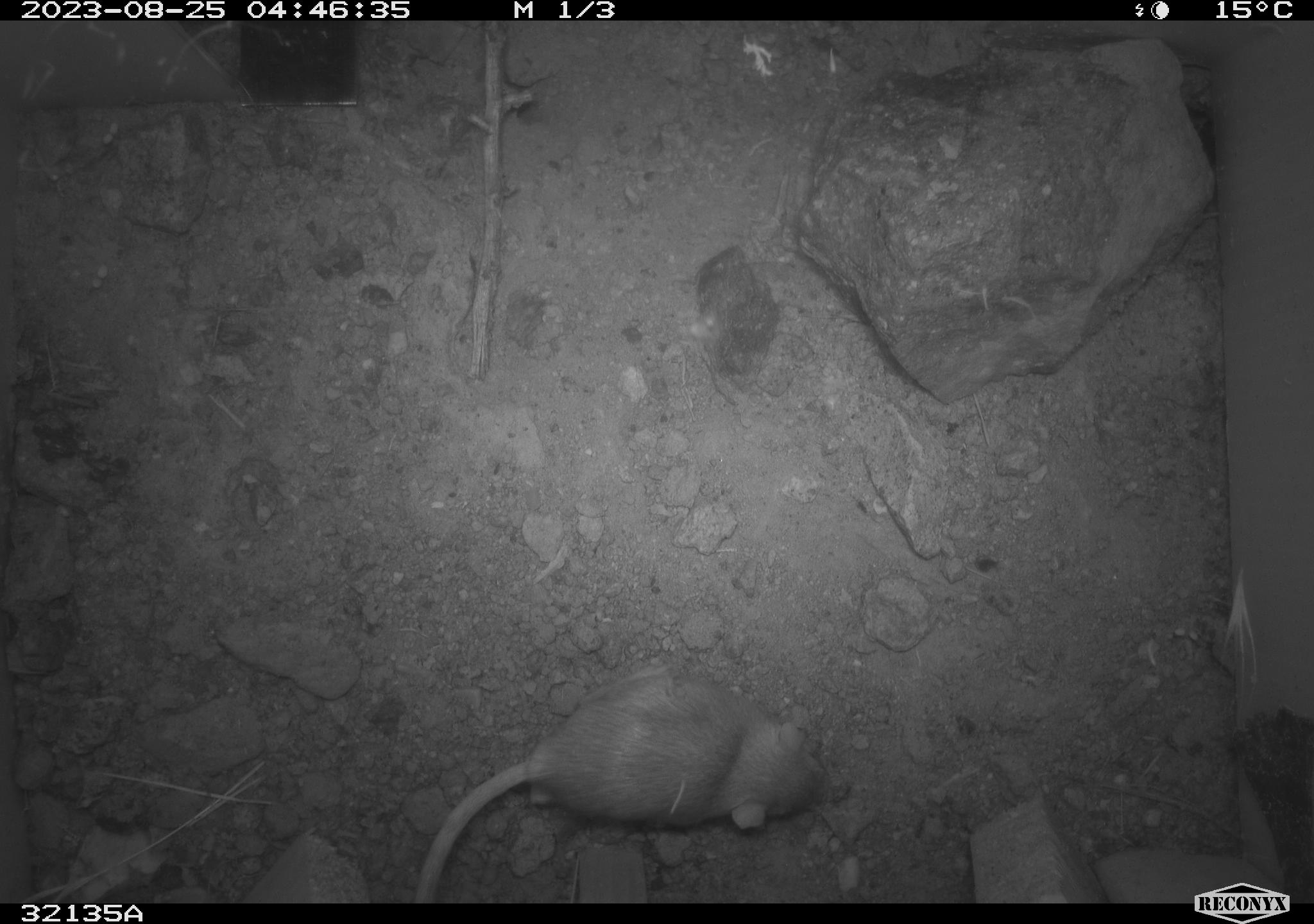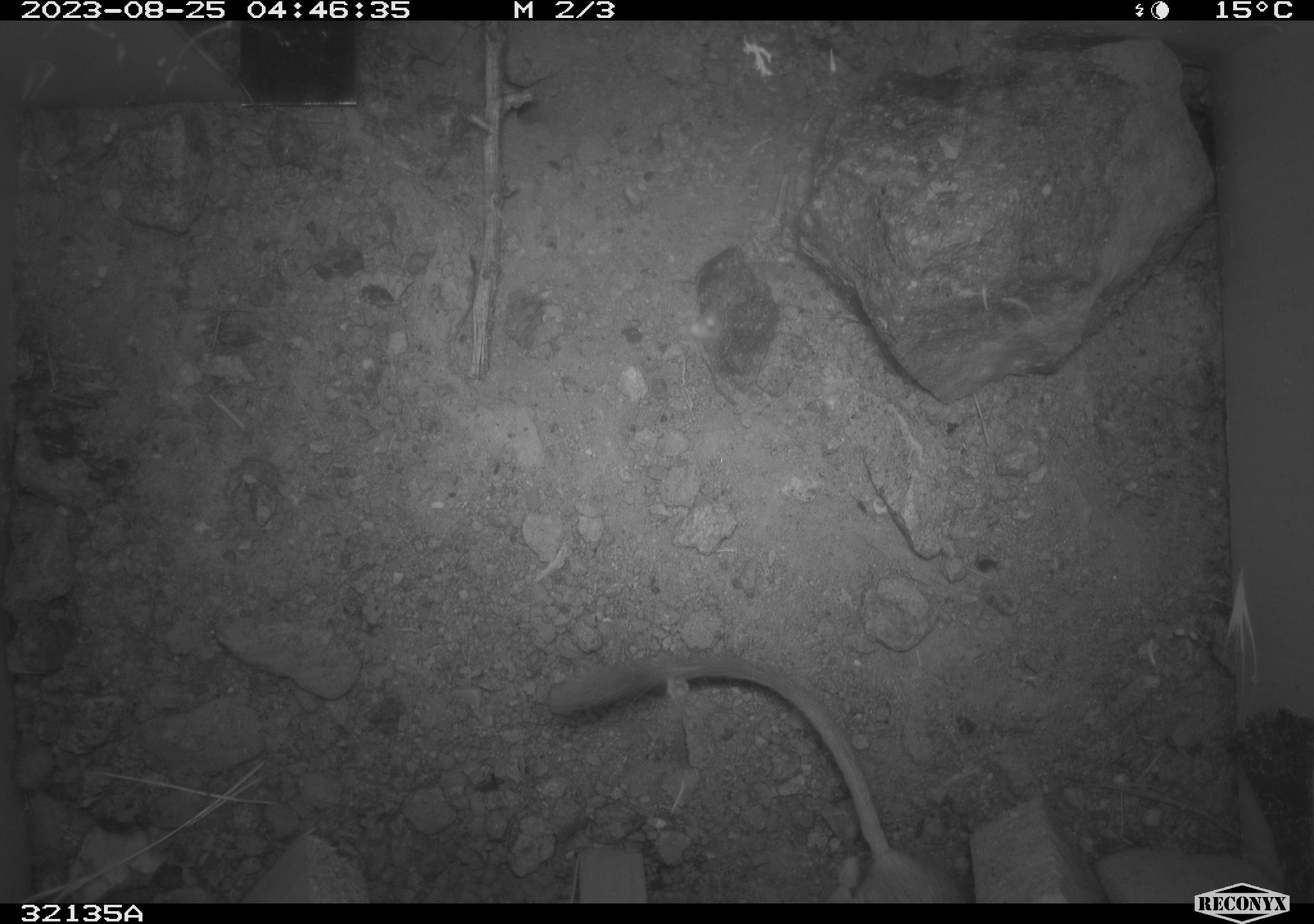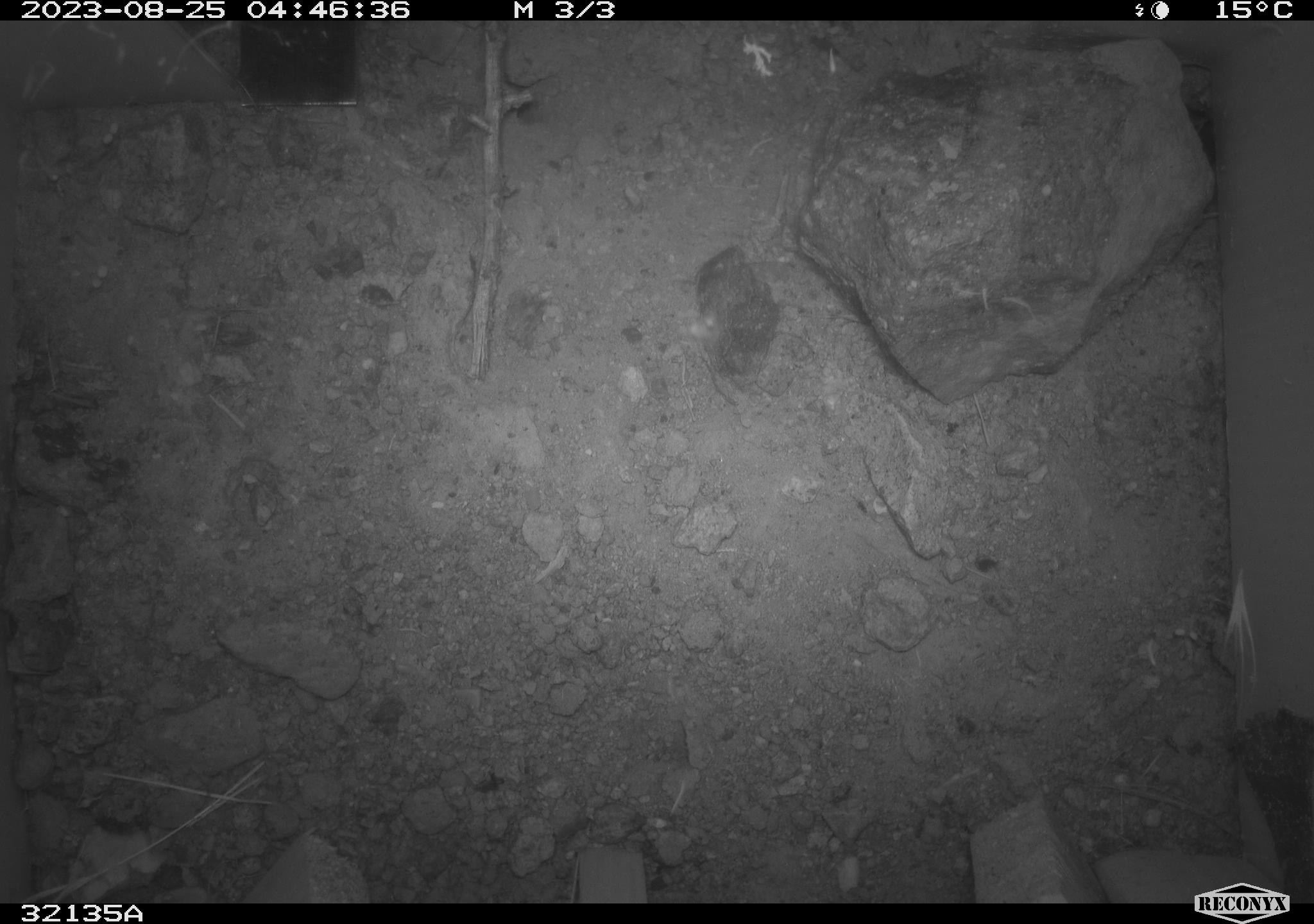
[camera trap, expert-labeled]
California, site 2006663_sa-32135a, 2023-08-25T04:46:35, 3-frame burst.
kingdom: Animalia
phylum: Chordata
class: Mammalia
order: Rodentia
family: Heteromyidae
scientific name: Heteromyidae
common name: kangaroo rats and pocket mice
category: heteromyidae family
Heteromyidae family (kangaroo rats and pocket mice) (Heteromyidae).